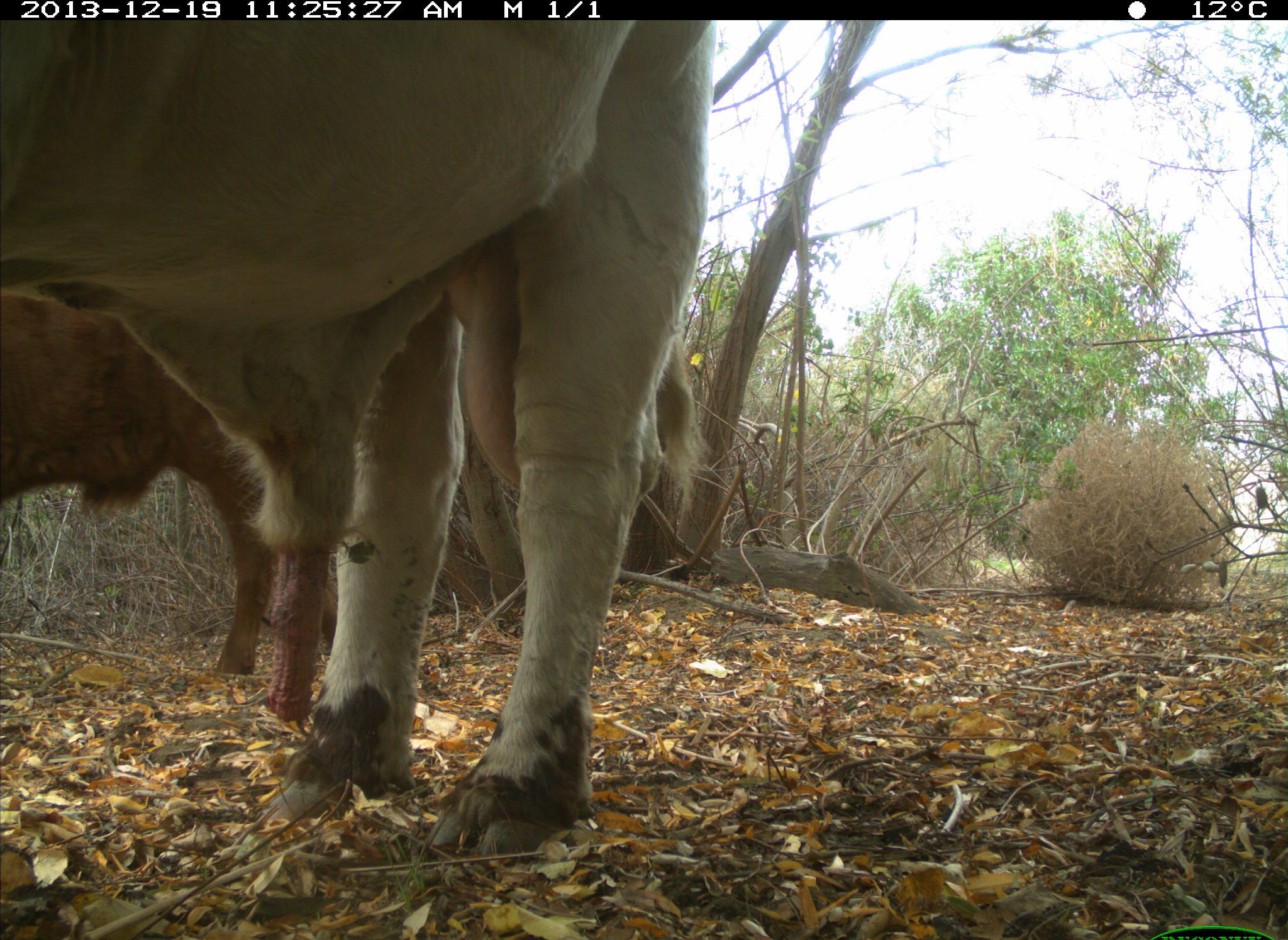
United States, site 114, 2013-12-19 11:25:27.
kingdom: Animalia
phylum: Chordata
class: Mammalia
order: Artiodactyla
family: Bovidae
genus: Bos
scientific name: Bos taurus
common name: cow